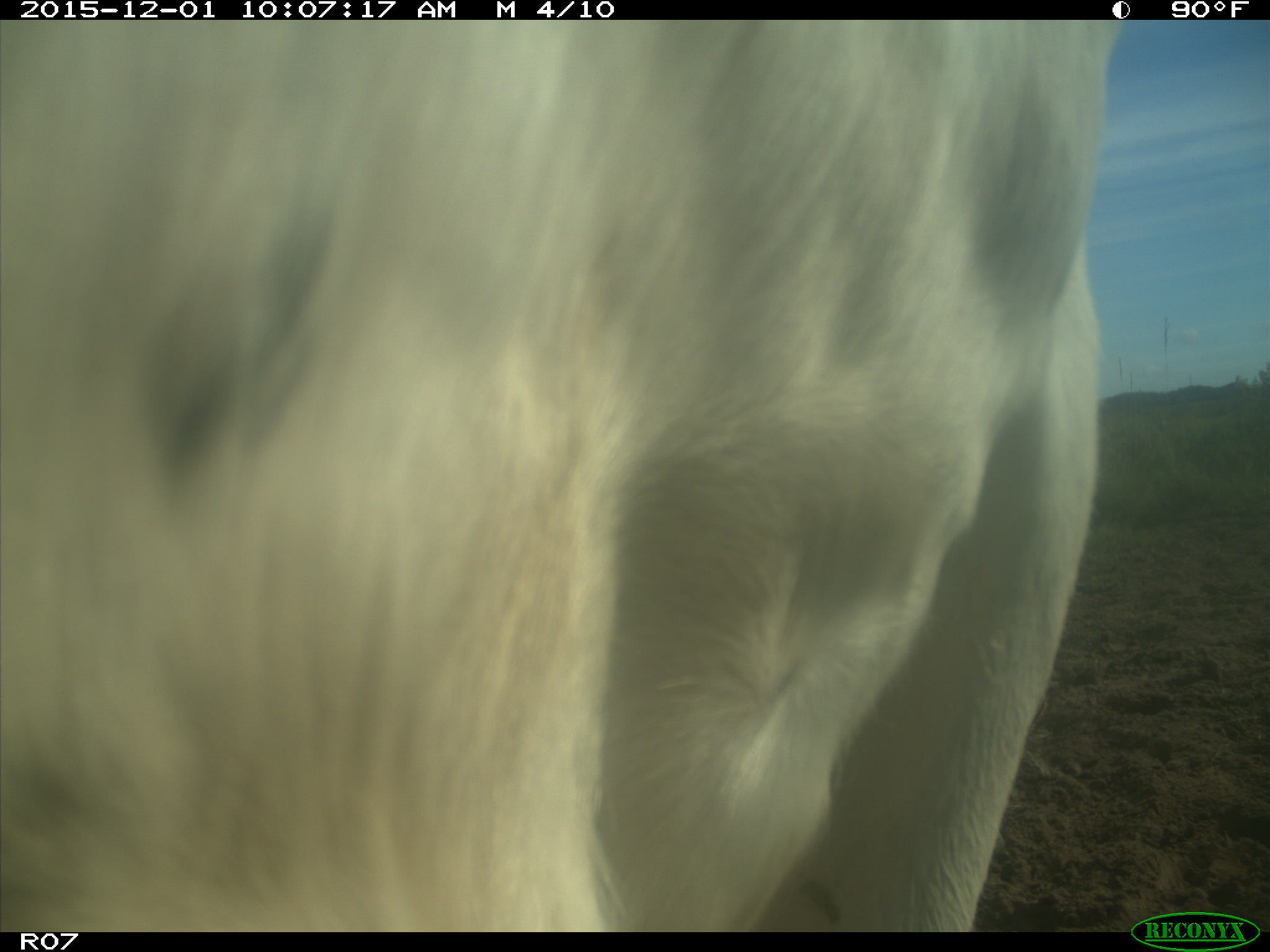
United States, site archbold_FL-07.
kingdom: Animalia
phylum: Chordata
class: Mammalia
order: Artiodactyla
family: Bovidae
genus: Bos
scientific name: Bos taurus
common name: domestic cow